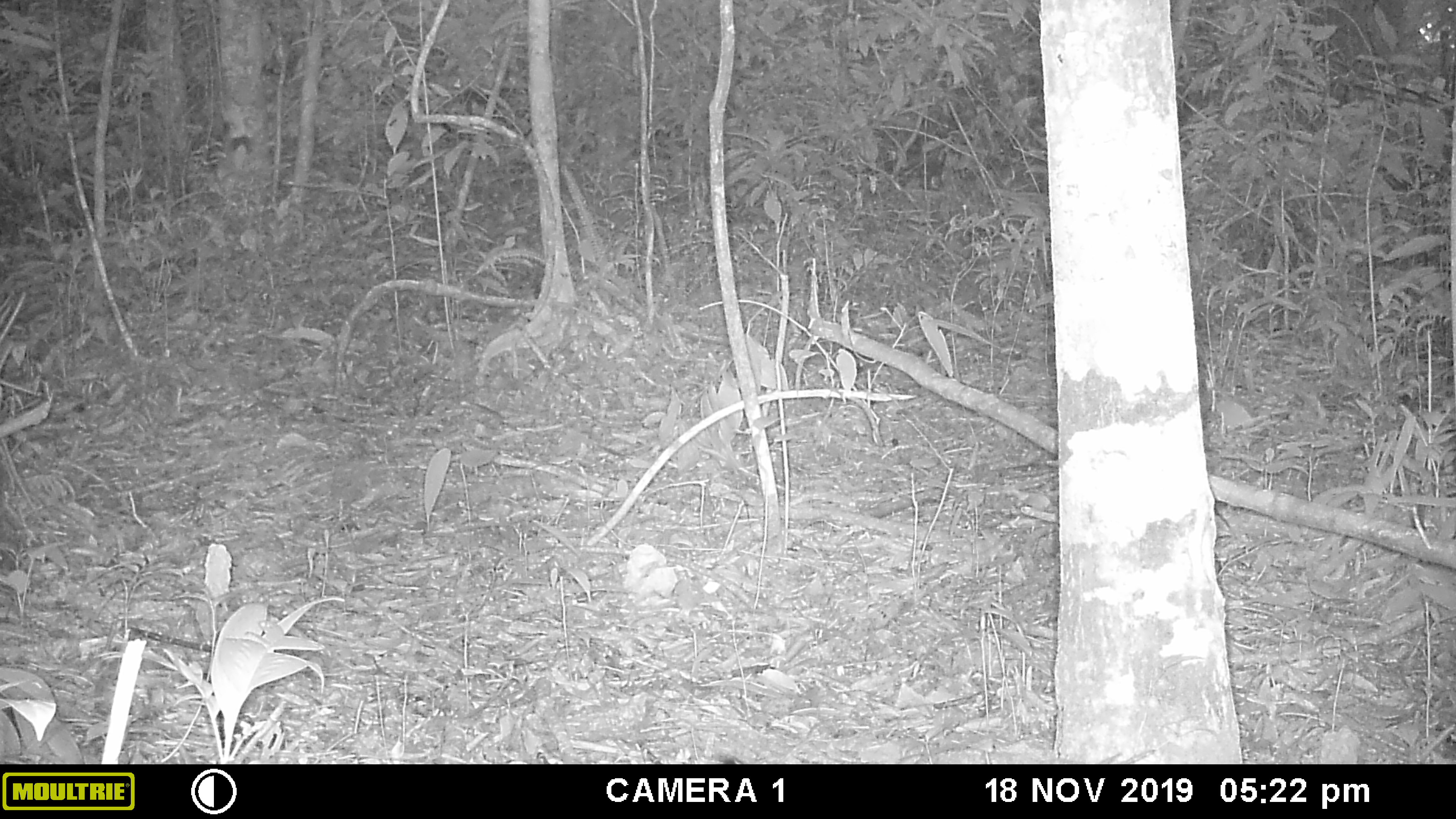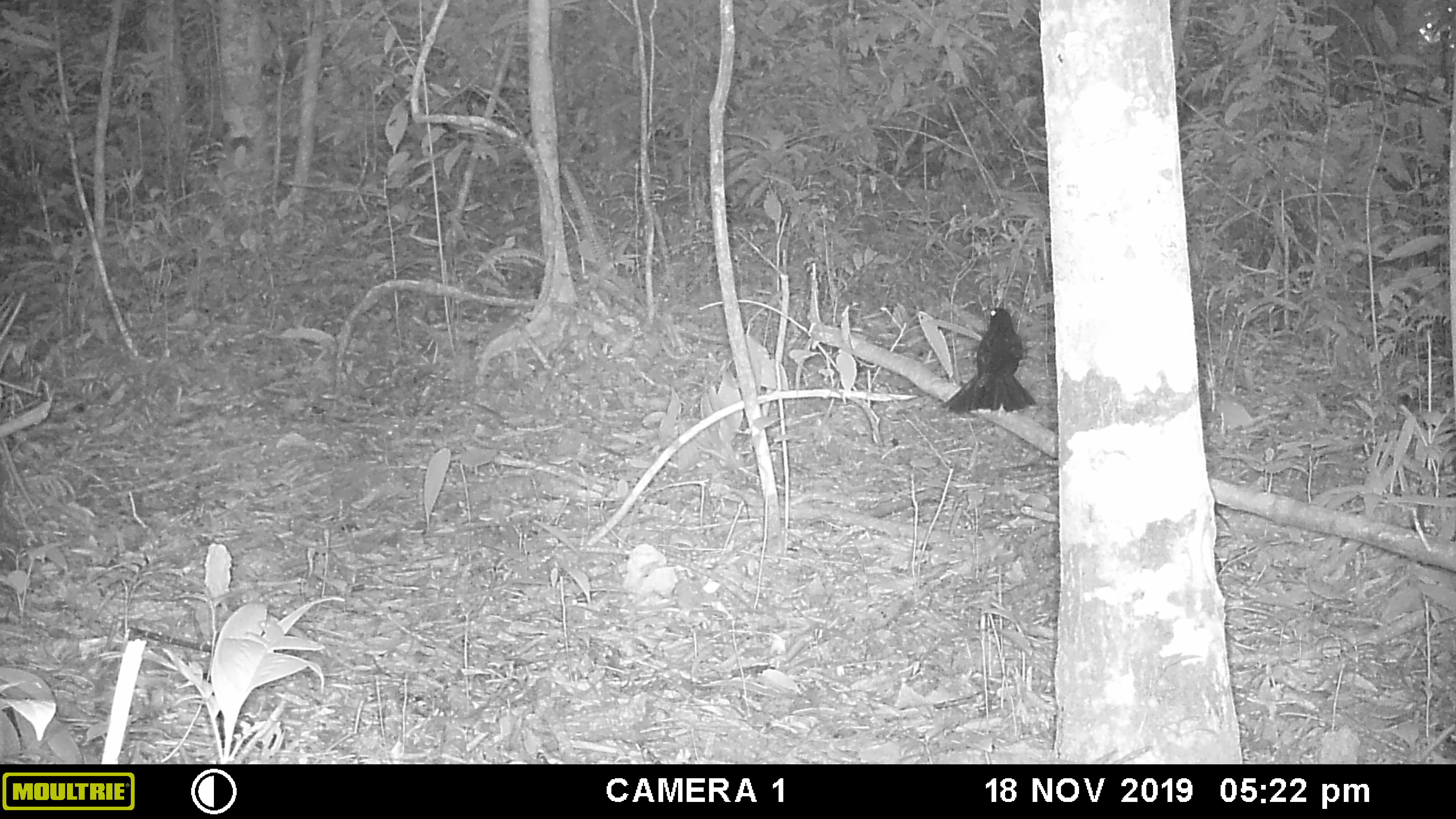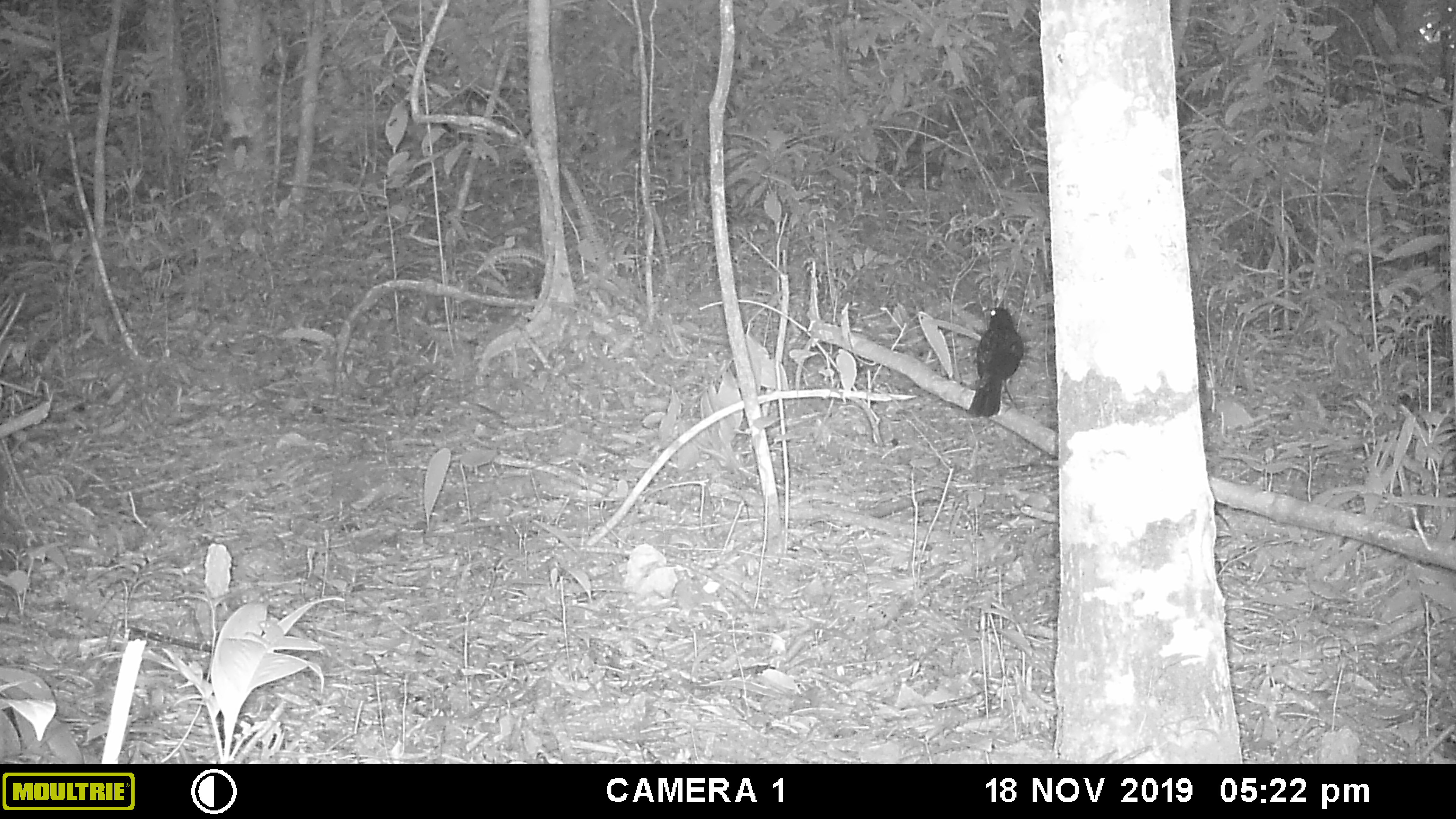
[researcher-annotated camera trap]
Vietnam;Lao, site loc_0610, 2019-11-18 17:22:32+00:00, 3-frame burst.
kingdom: Animalia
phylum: Chordata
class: Aves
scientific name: Aves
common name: bird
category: unidentified bird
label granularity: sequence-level